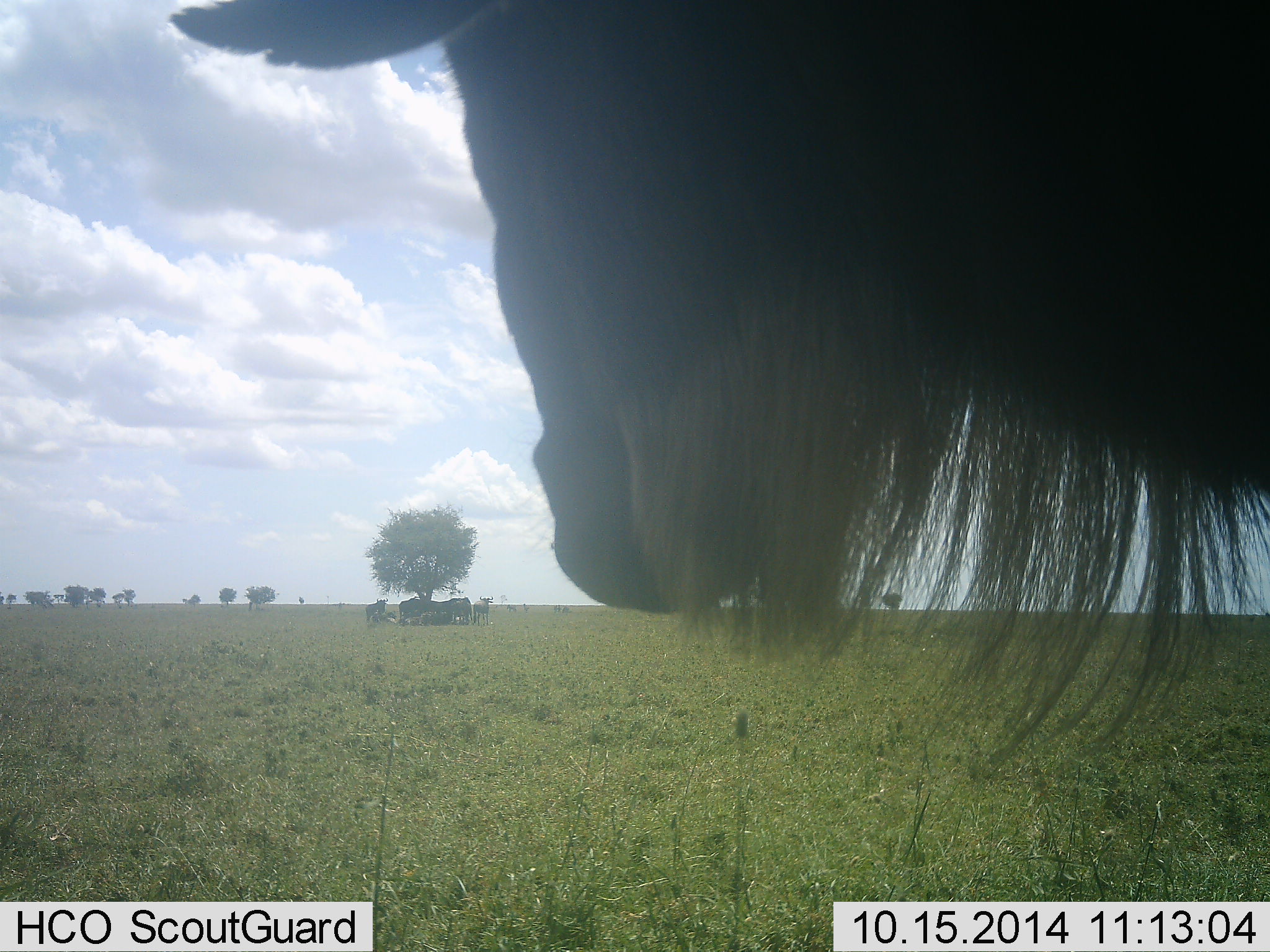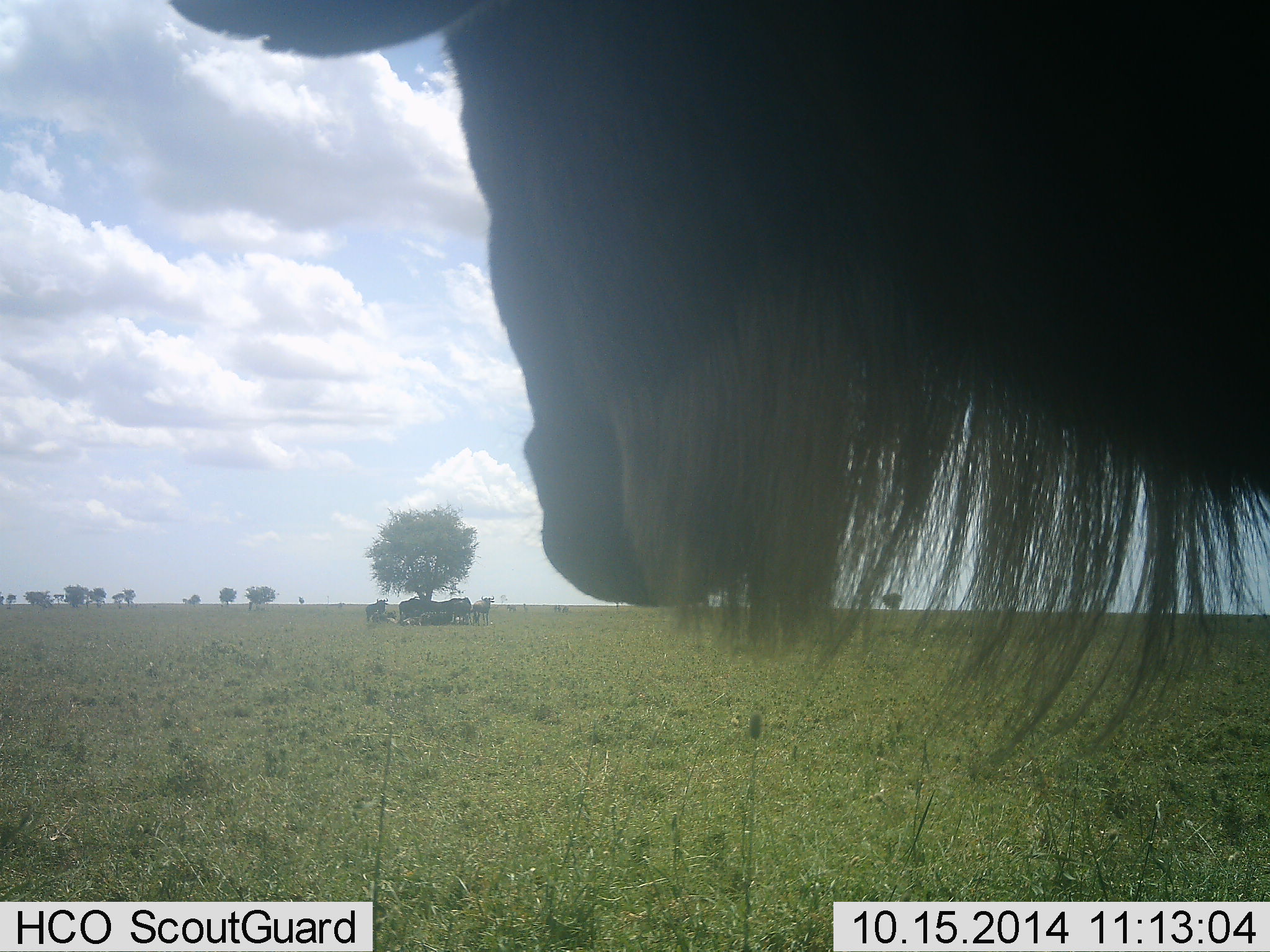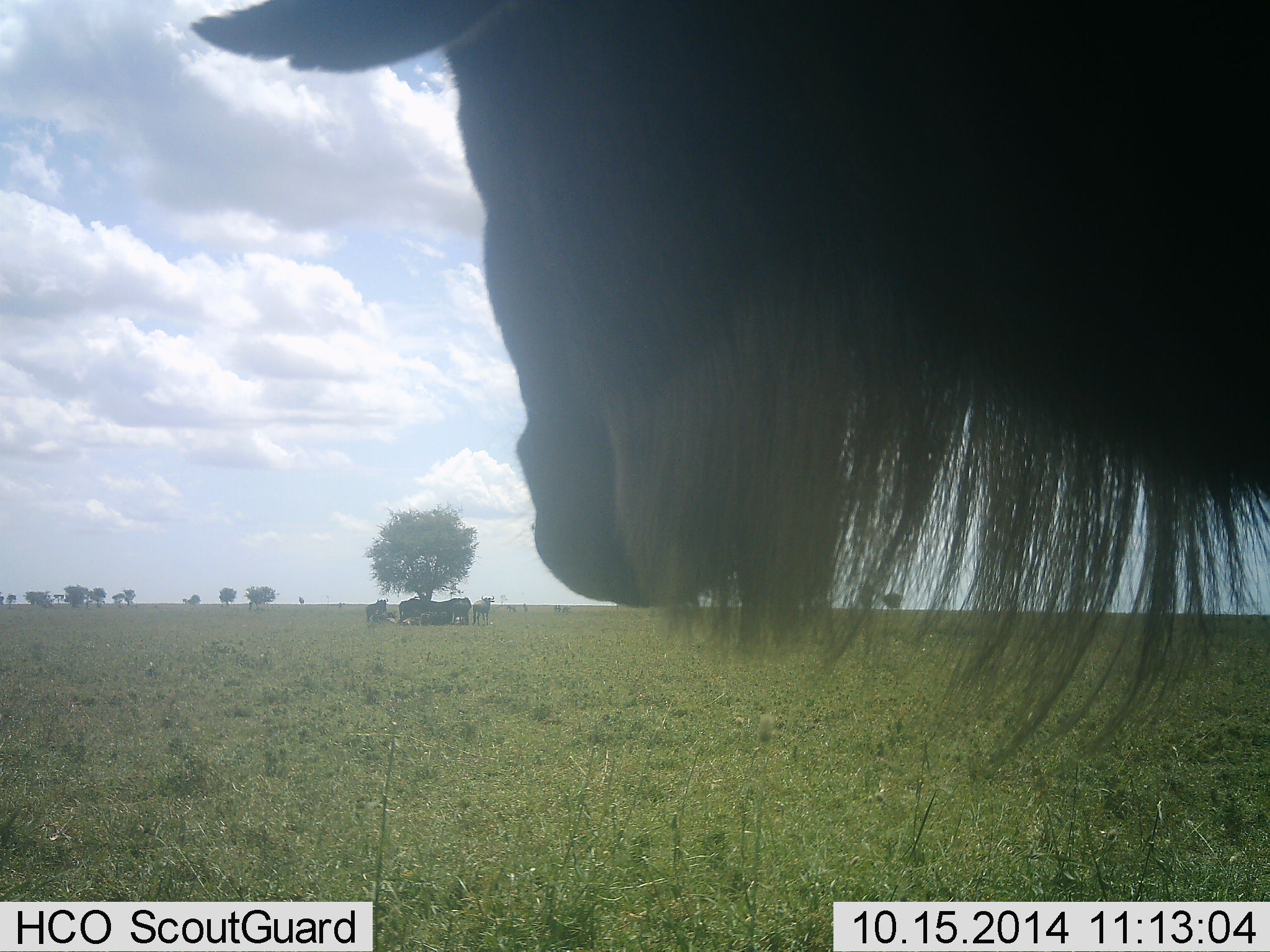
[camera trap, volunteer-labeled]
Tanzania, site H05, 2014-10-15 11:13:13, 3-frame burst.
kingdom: Animalia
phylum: Chordata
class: Mammalia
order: Artiodactyla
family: Bovidae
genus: Connochaetes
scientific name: Connochaetes taurinus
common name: blue wildebeest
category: wildebeest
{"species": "wildebeest (blue wildebeest) (Connochaetes taurinus)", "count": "7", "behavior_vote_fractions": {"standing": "89%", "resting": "89%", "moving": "0%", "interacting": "11%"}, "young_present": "0%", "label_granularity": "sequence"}